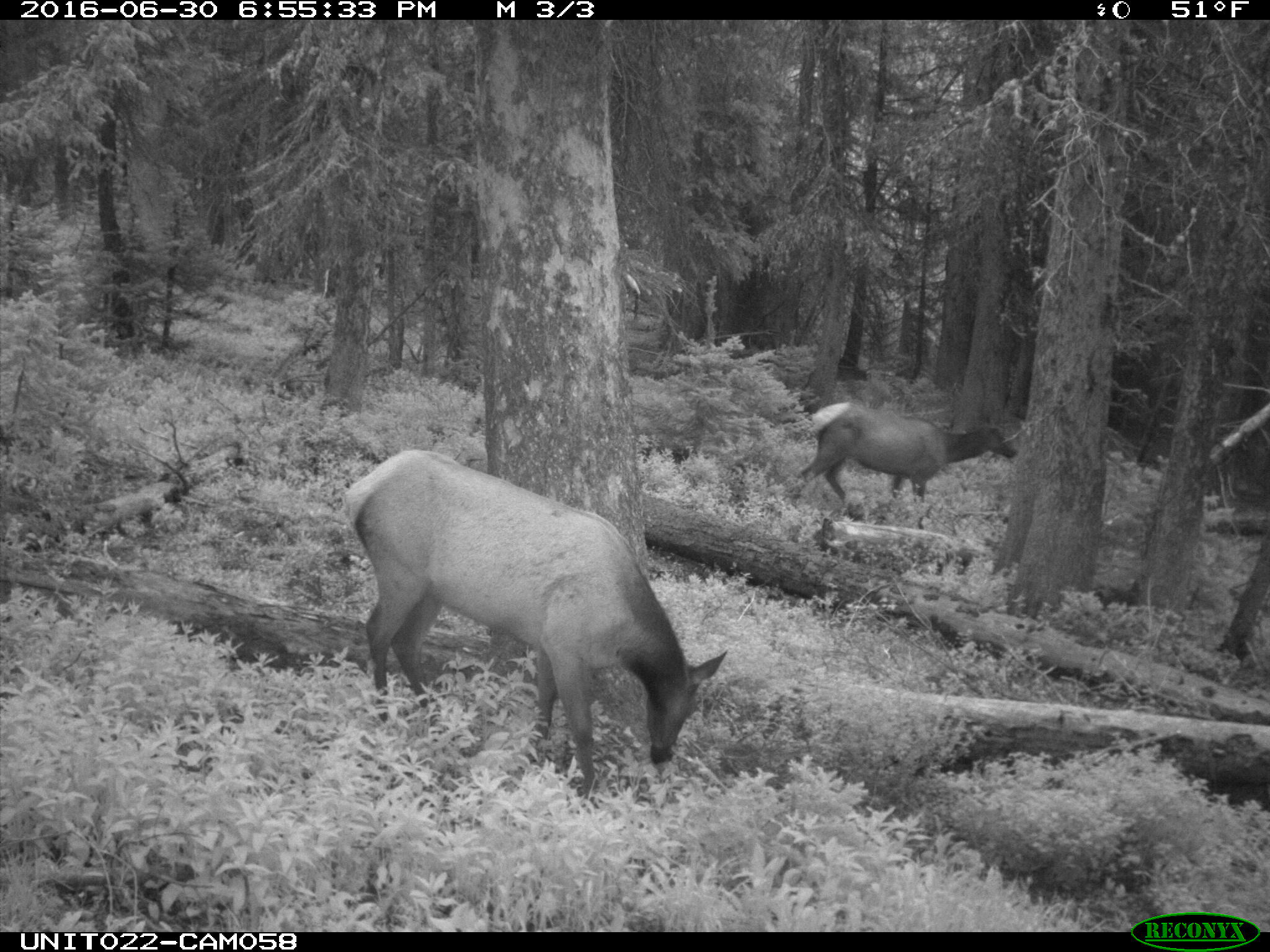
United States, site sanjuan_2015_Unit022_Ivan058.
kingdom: Animalia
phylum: Chordata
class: Mammalia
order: Artiodactyla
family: Cervidae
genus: Cervus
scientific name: Cervus elaphus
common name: red deer